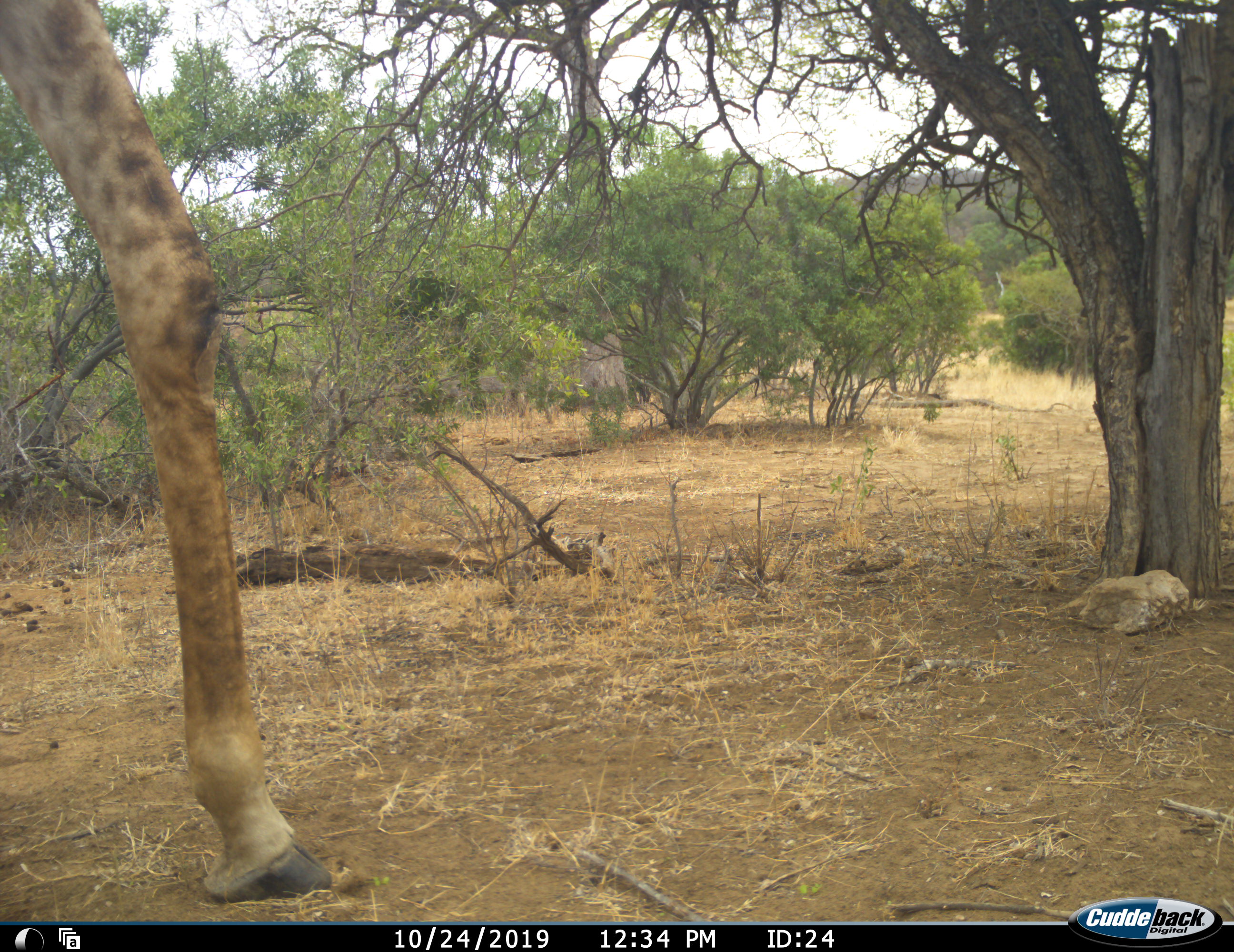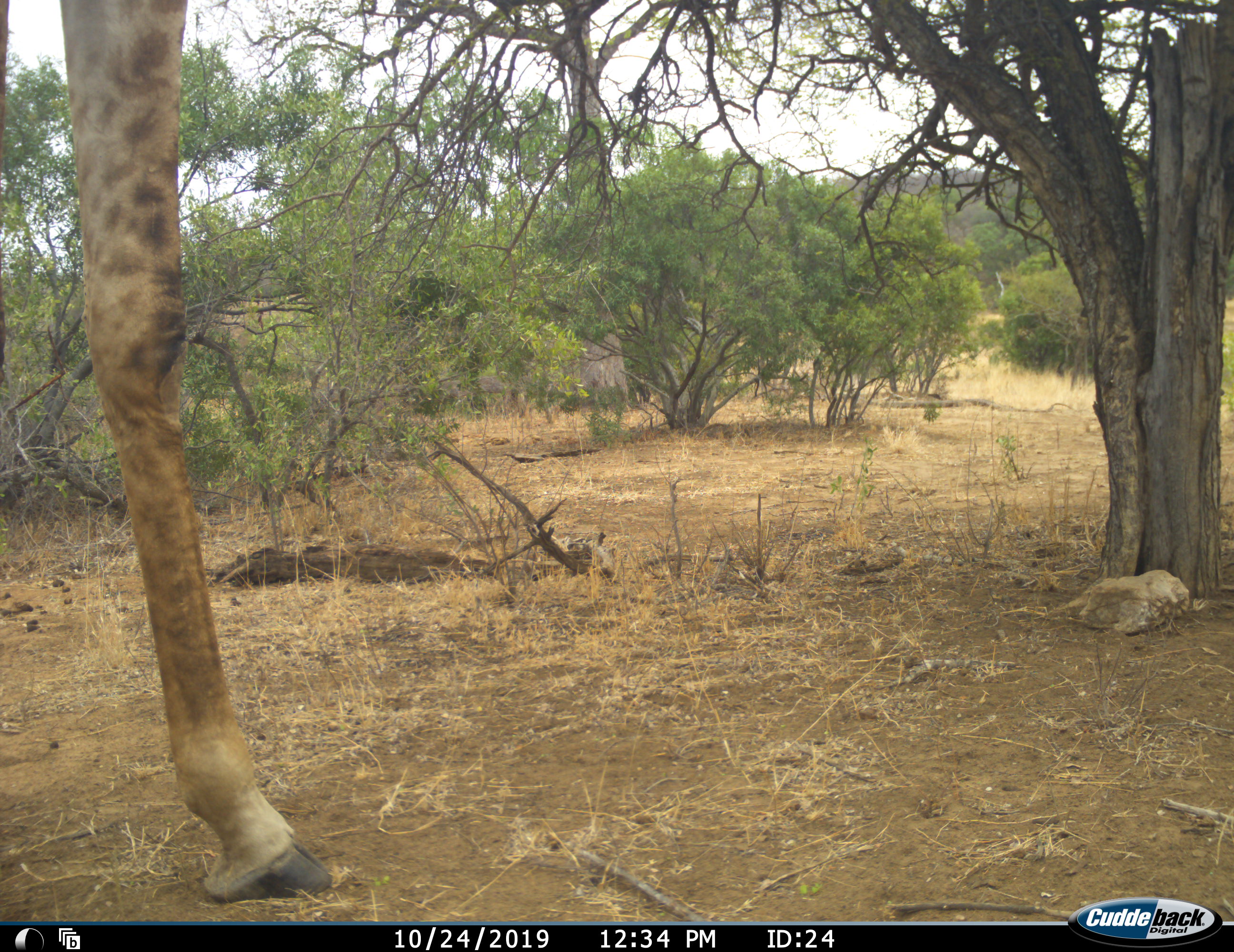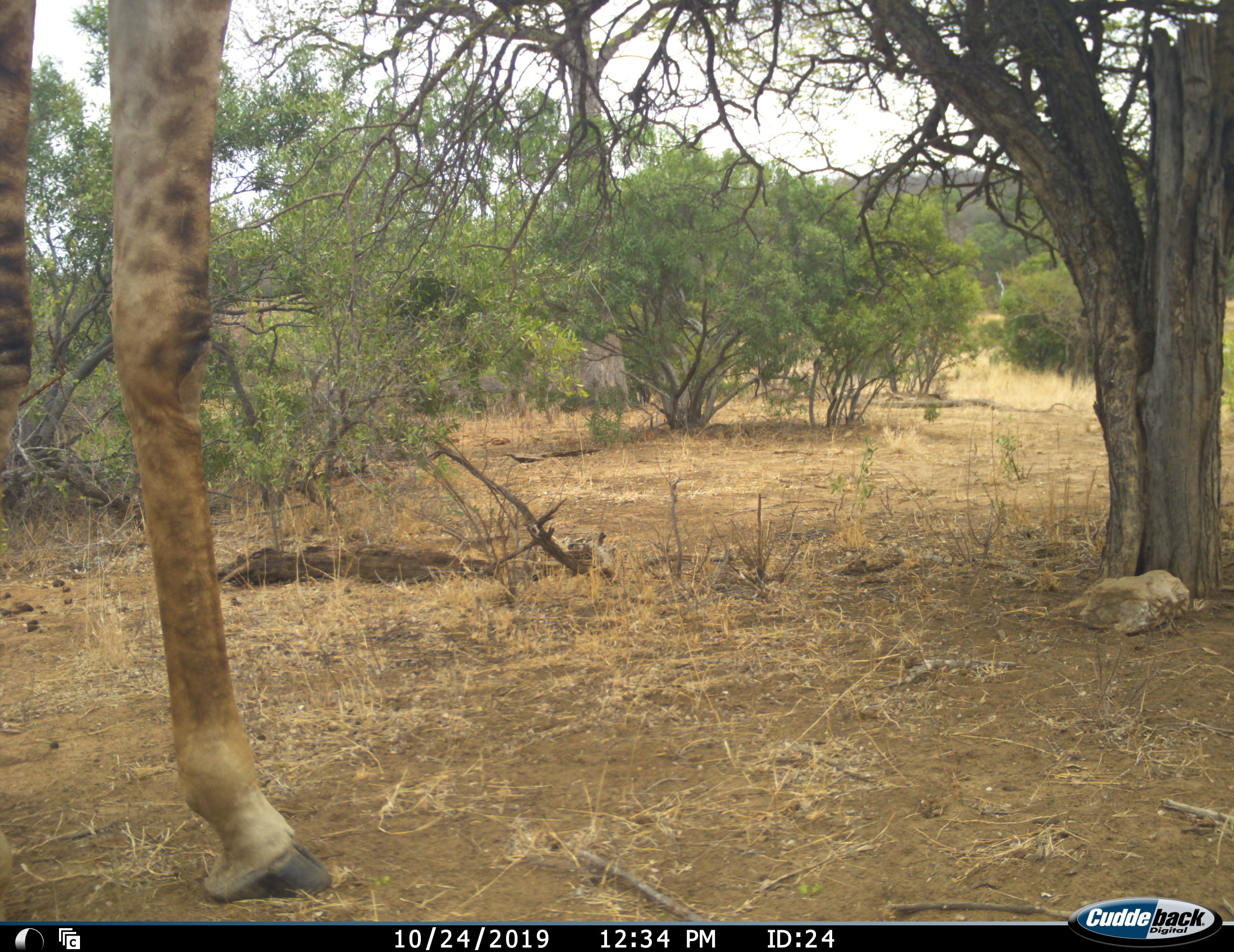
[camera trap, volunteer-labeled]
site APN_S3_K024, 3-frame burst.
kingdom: Animalia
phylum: Chordata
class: Mammalia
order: Artiodactyla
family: Giraffidae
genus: Giraffa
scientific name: Giraffa camelopardalis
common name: giraffe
Giraffe (Giraffa camelopardalis), count 1. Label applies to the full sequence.